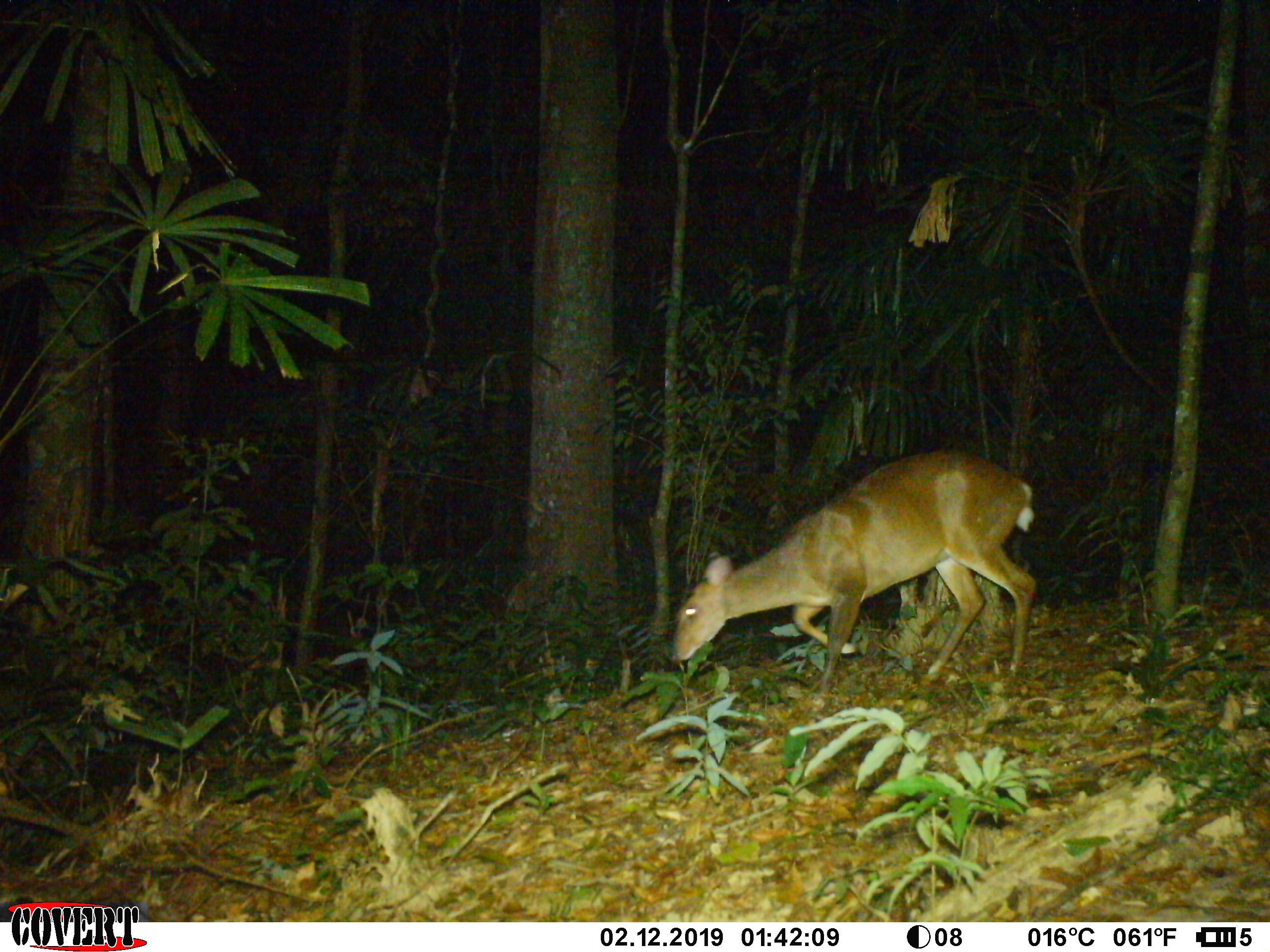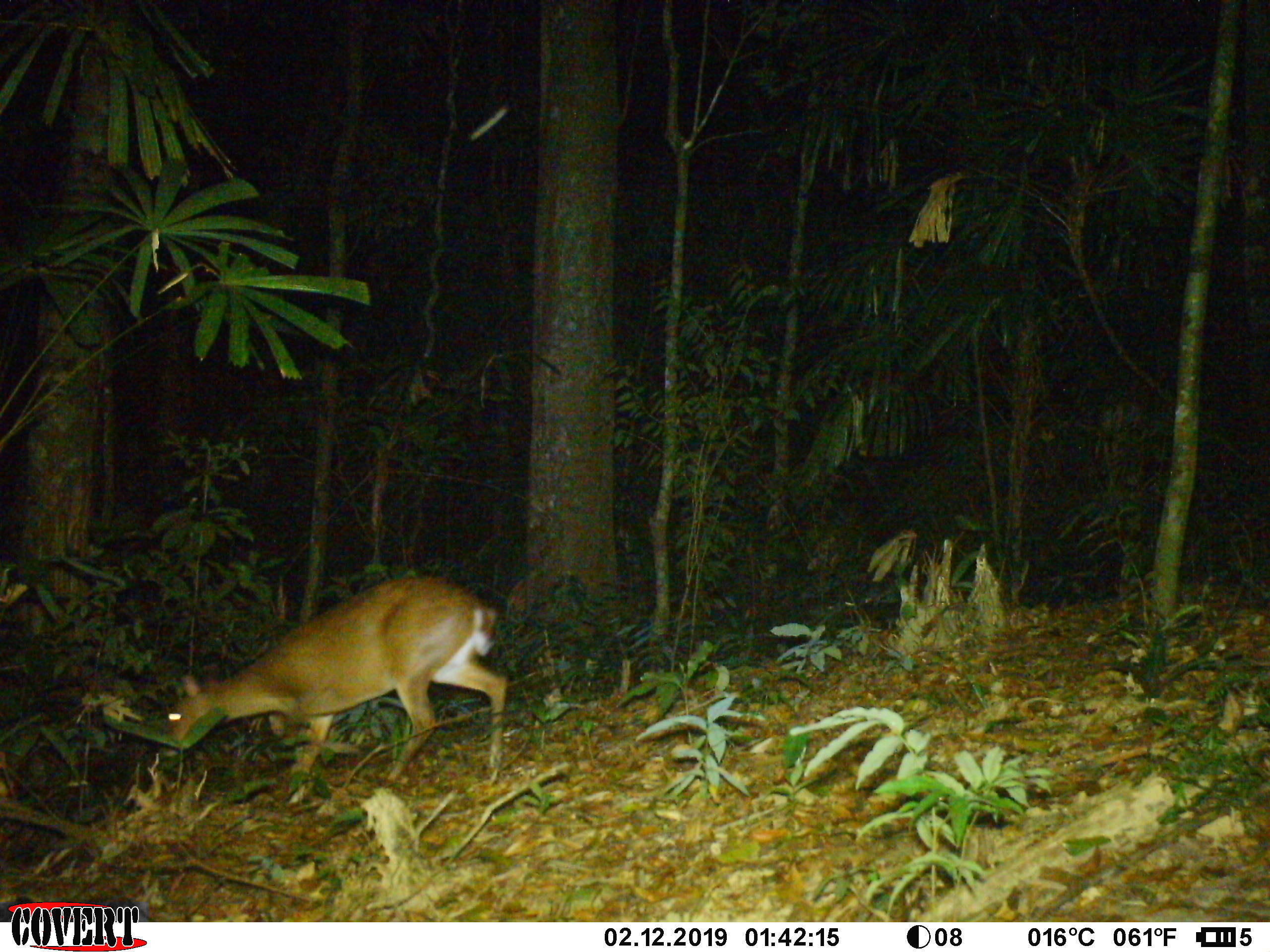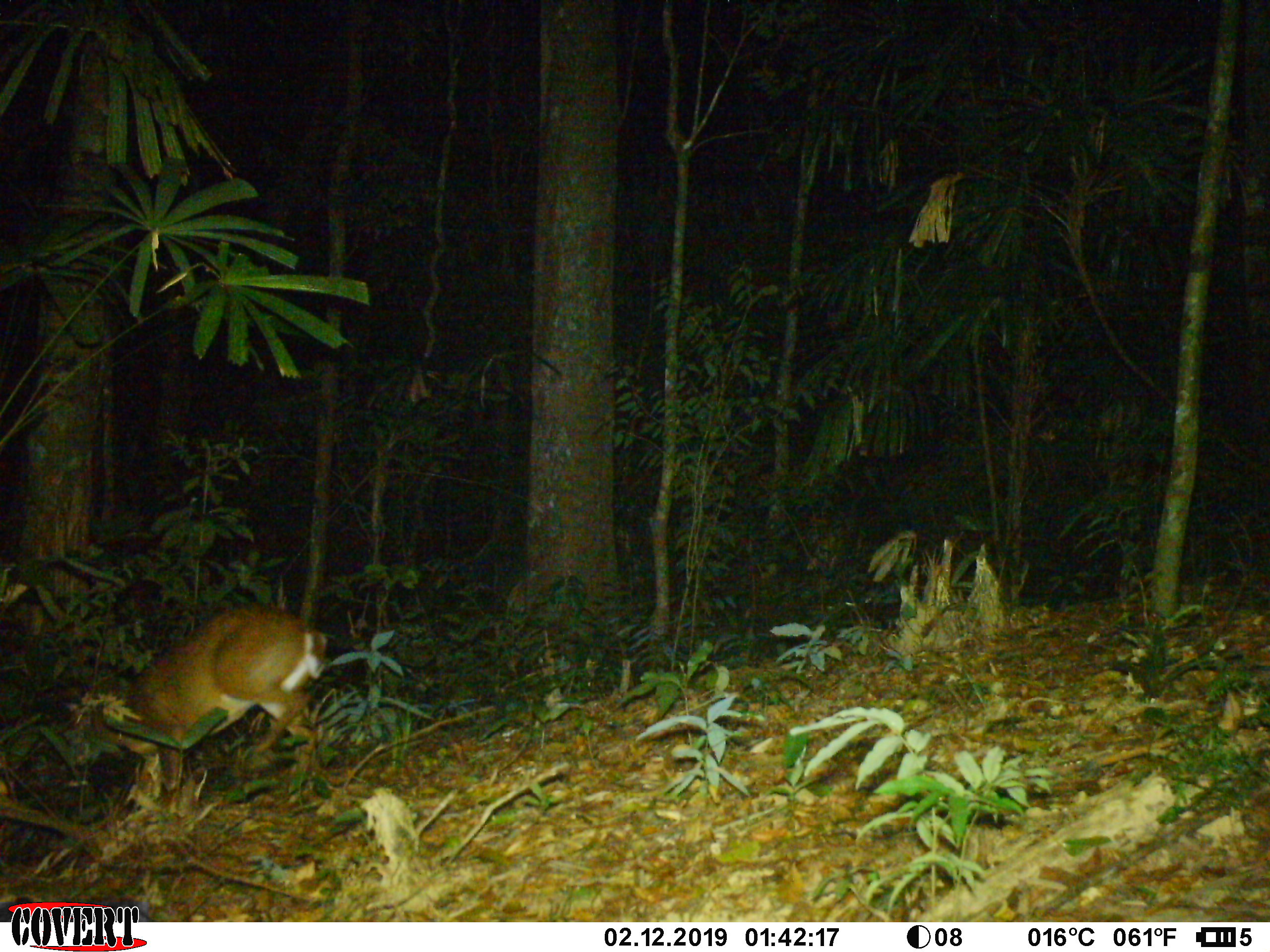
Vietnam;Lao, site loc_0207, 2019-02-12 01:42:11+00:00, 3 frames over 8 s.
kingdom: Animalia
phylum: Chordata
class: Mammalia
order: Artiodactyla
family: Cervidae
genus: Muntiacus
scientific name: Muntiacus vuquangensis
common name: large-antlered muntjac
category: large antlered muntjac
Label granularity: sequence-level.